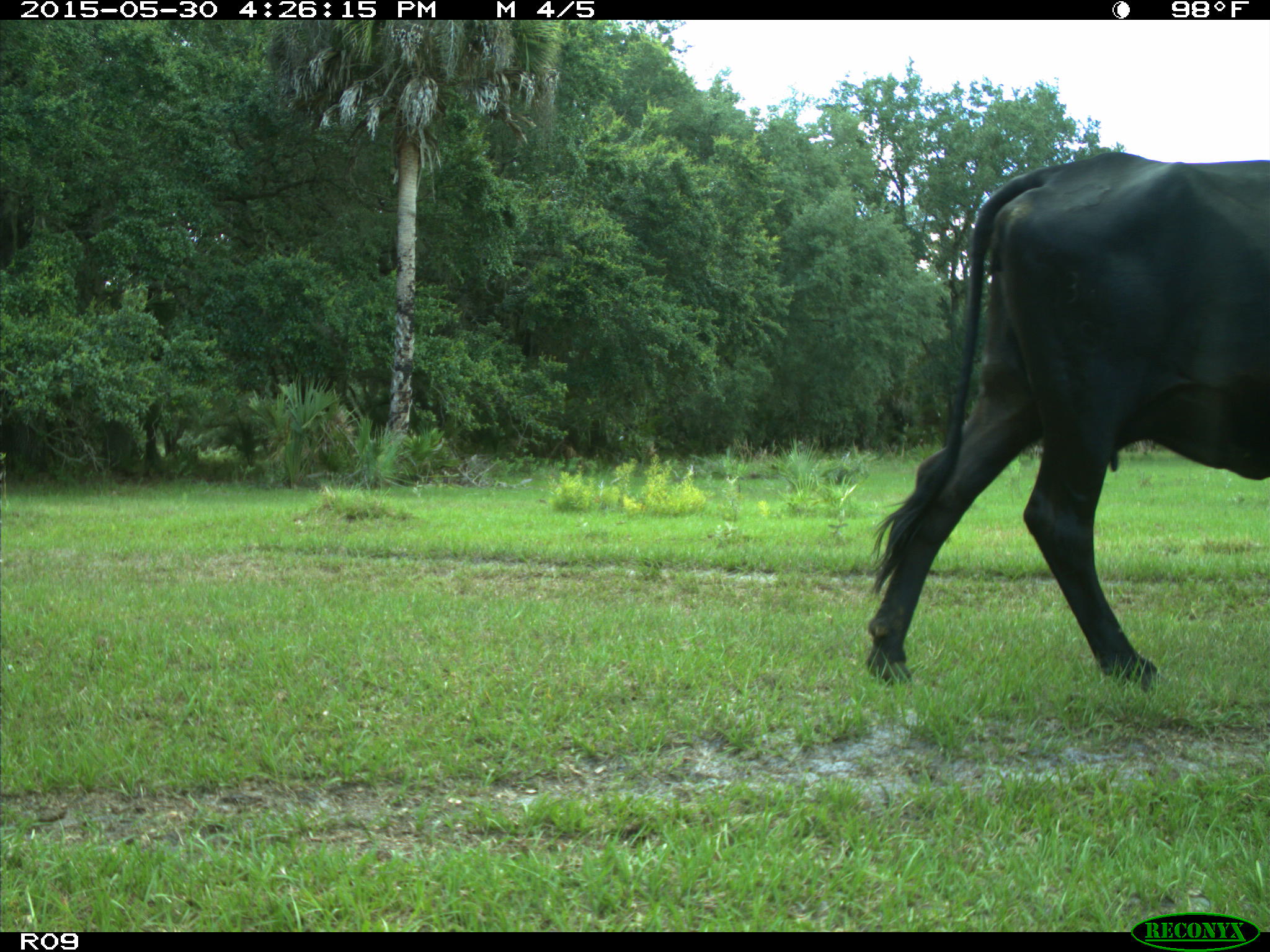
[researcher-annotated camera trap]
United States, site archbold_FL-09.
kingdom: Animalia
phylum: Chordata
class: Mammalia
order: Artiodactyla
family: Bovidae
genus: Bos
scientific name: Bos taurus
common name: domestic cow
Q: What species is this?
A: Bos taurus (domestic cow).